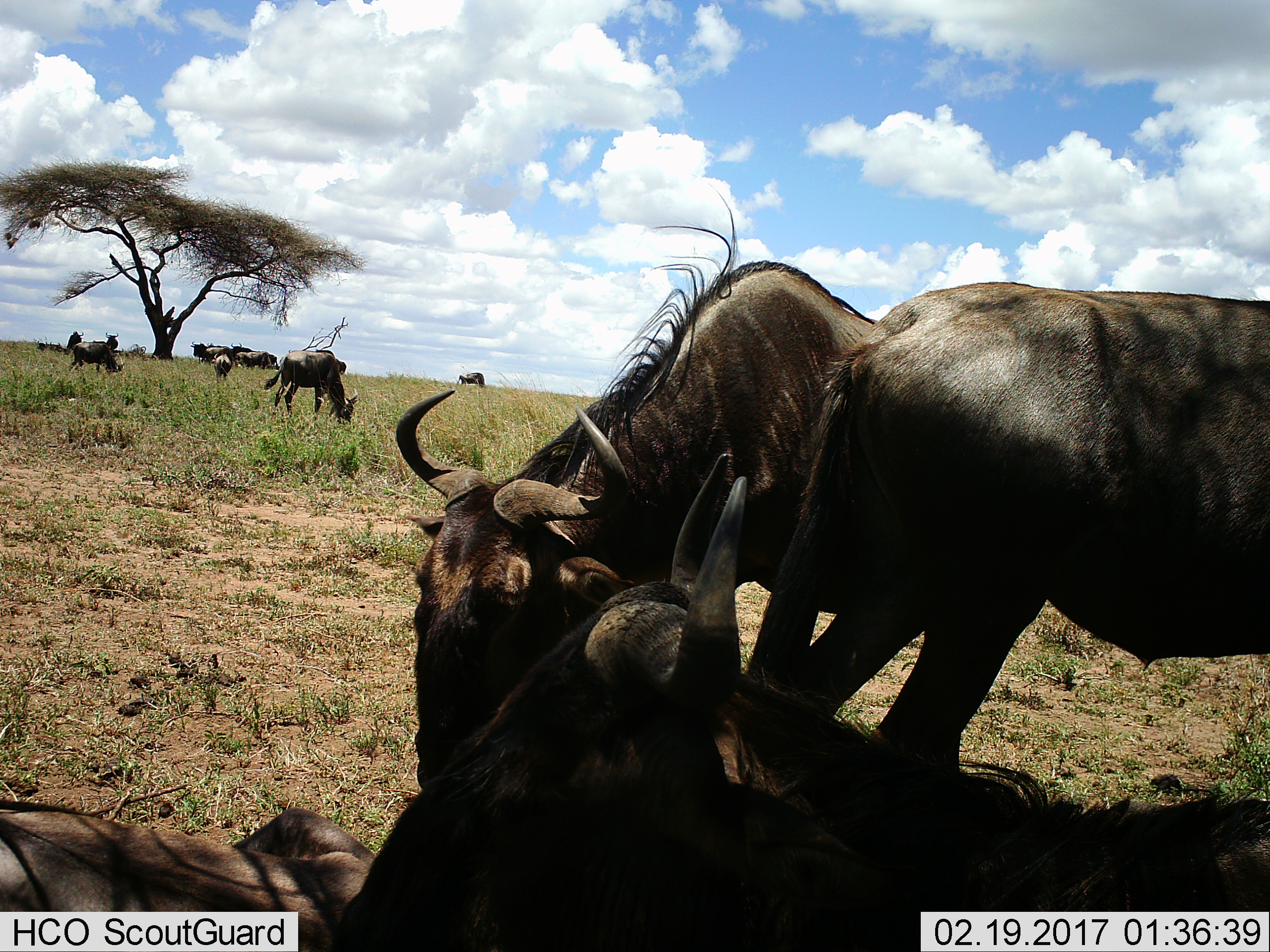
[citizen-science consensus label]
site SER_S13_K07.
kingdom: Animalia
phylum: Chordata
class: Mammalia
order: Artiodactyla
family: Bovidae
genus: Connochaetes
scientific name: Connochaetes taurinus taurinus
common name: blue wildebeest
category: wildebeestblue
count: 11-50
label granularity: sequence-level